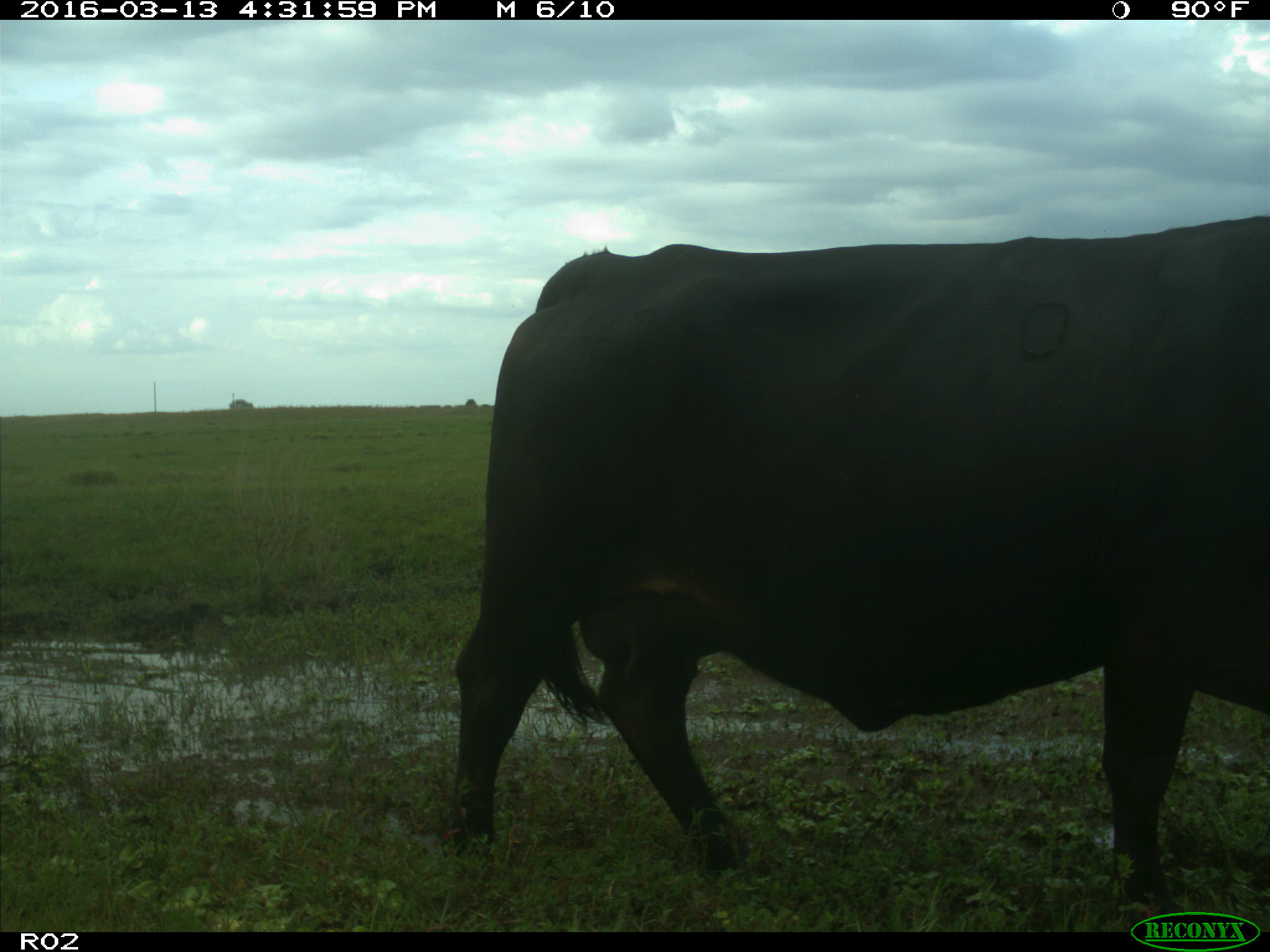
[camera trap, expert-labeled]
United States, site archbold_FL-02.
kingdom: Animalia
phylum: Chordata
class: Mammalia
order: Artiodactyla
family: Bovidae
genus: Bos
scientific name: Bos taurus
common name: domestic cow